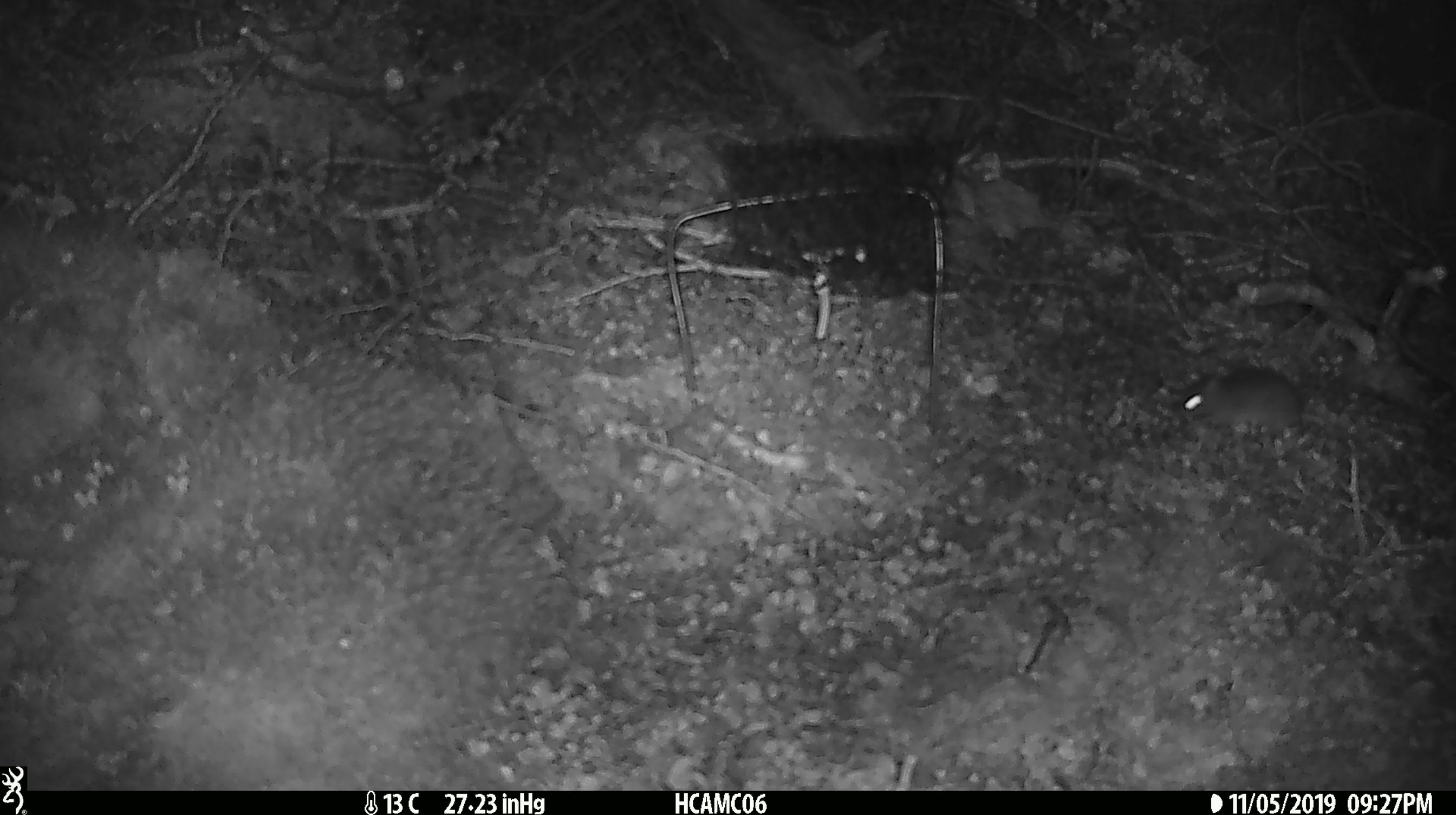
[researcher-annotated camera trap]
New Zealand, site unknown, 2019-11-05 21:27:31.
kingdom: Animalia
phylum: Chordata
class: Mammalia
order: Rodentia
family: Muridae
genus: Mus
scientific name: Mus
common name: mouse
Mouse (Mus).